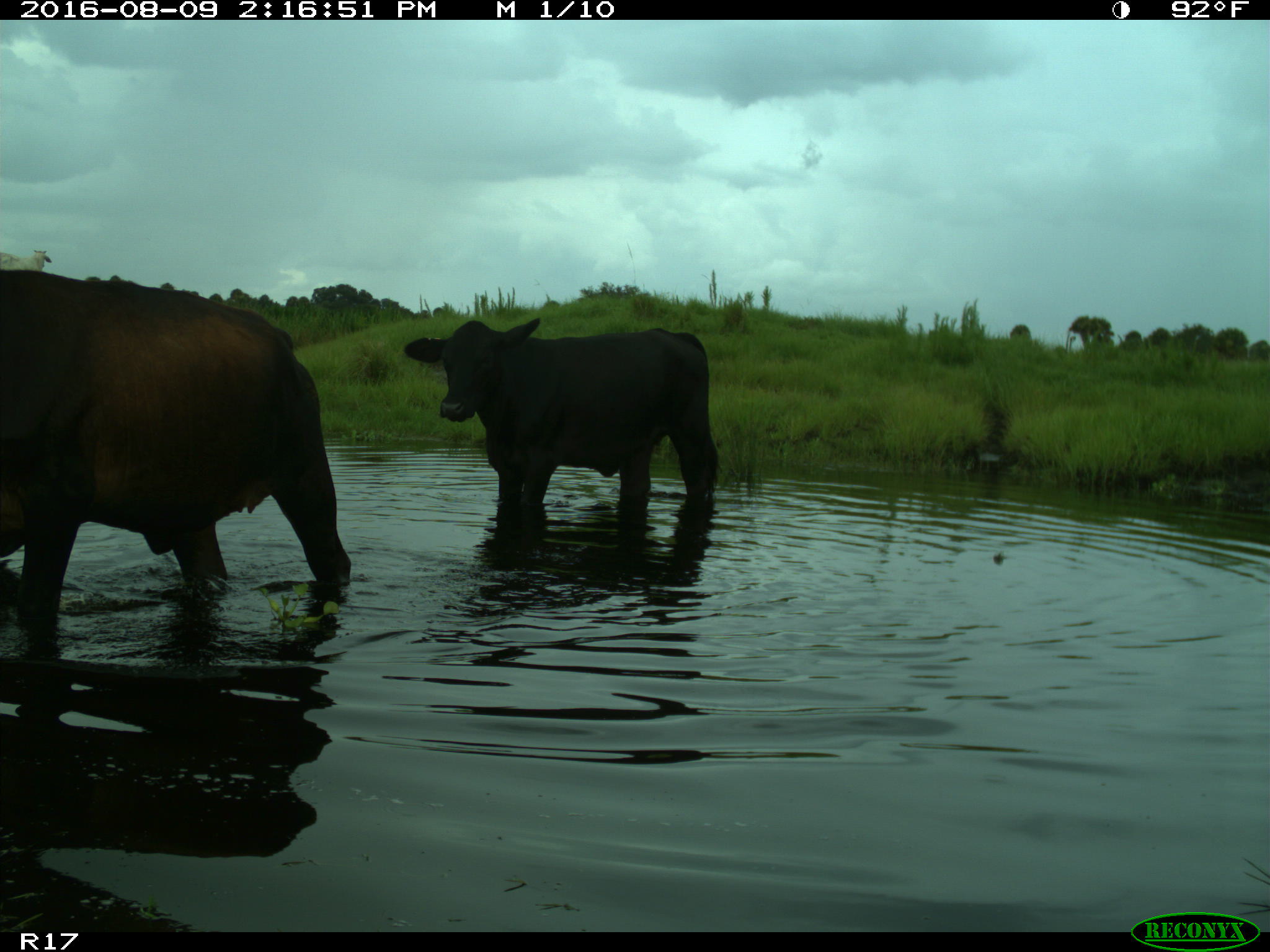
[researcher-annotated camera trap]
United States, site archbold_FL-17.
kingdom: Animalia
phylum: Chordata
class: Mammalia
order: Artiodactyla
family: Bovidae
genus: Bos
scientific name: Bos taurus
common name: domestic cow